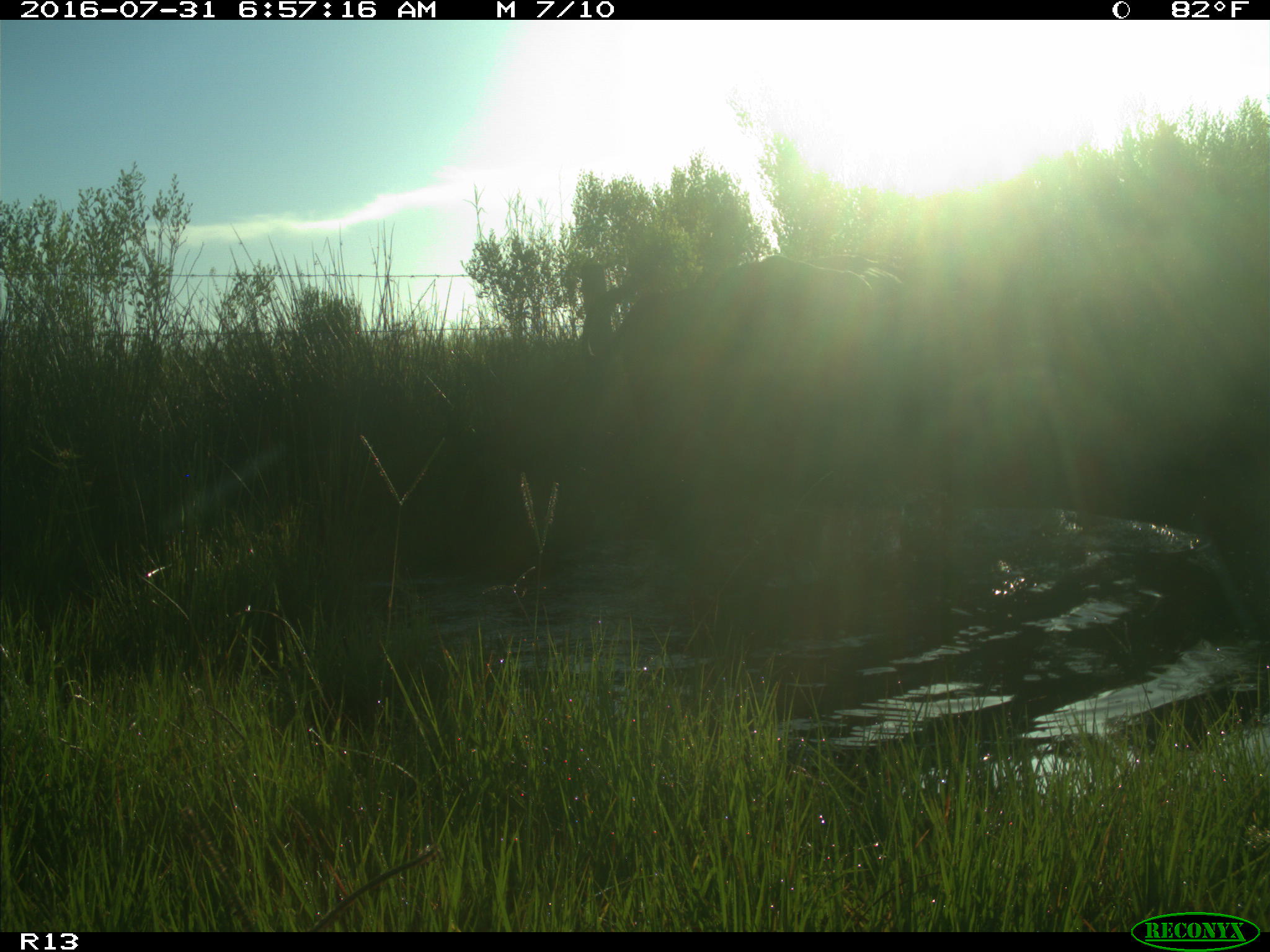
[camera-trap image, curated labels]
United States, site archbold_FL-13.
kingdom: Animalia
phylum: Chordata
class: Mammalia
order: Artiodactyla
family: Bovidae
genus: Bos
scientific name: Bos taurus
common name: domestic cow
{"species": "Bos taurus (domestic cow)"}